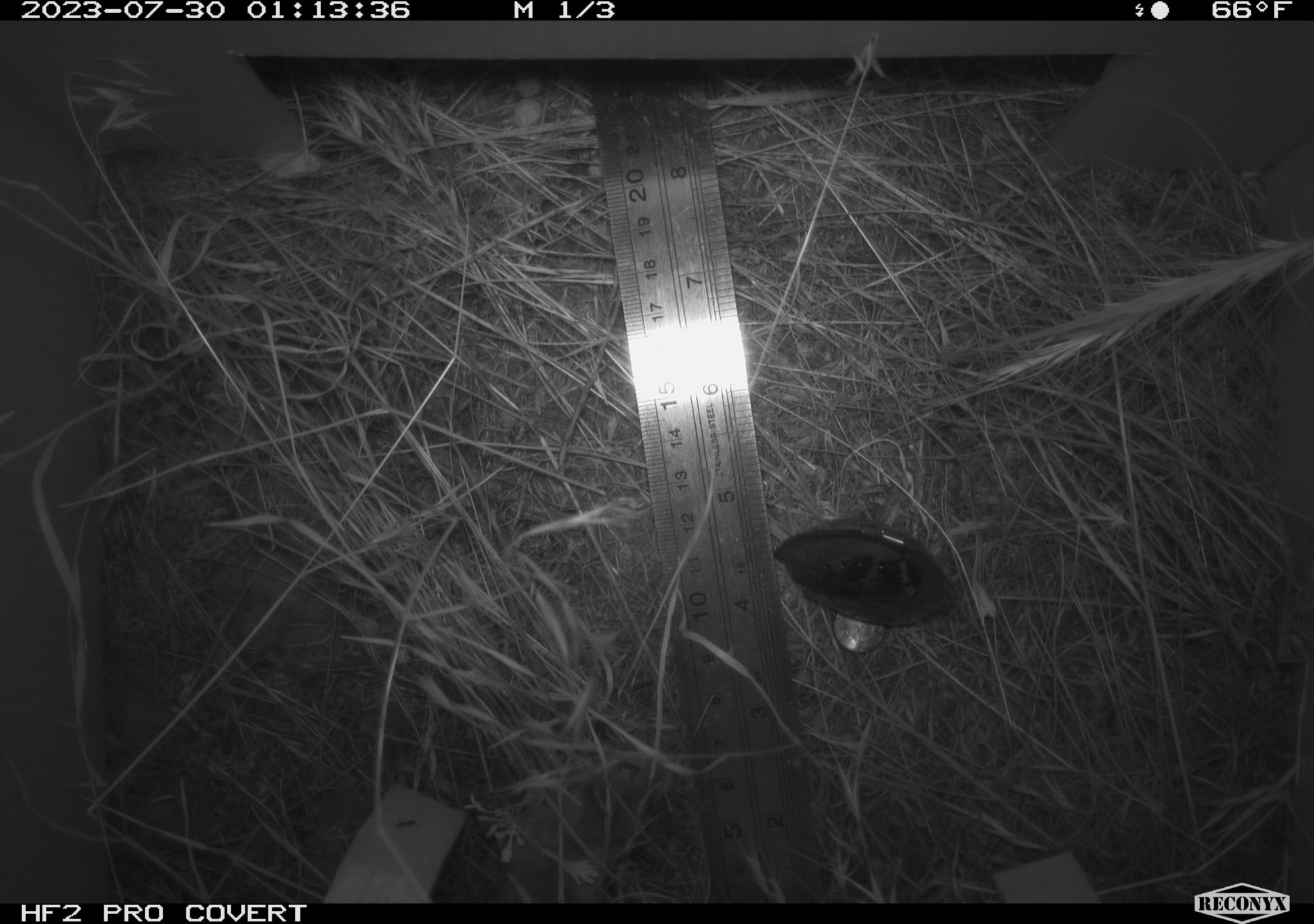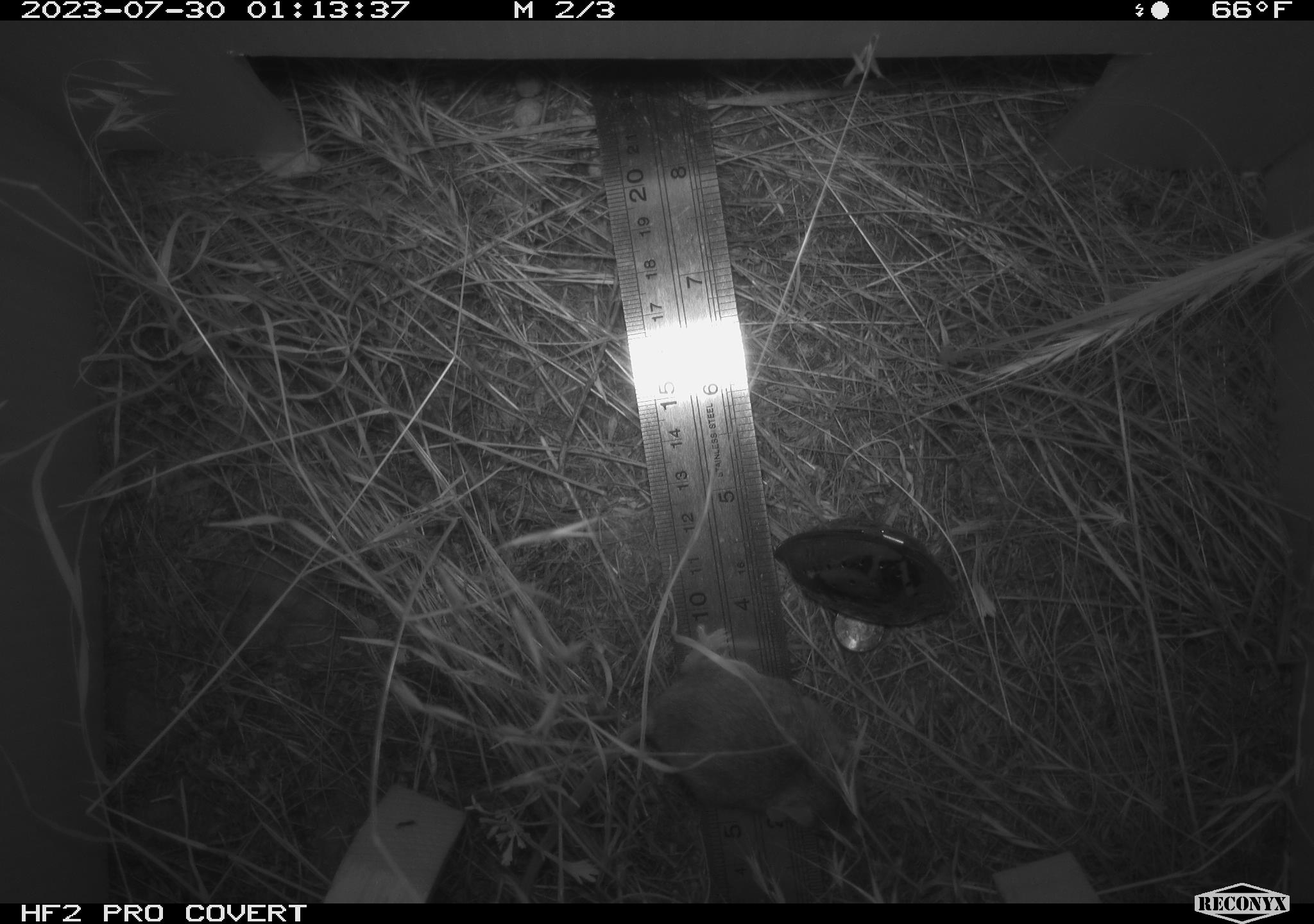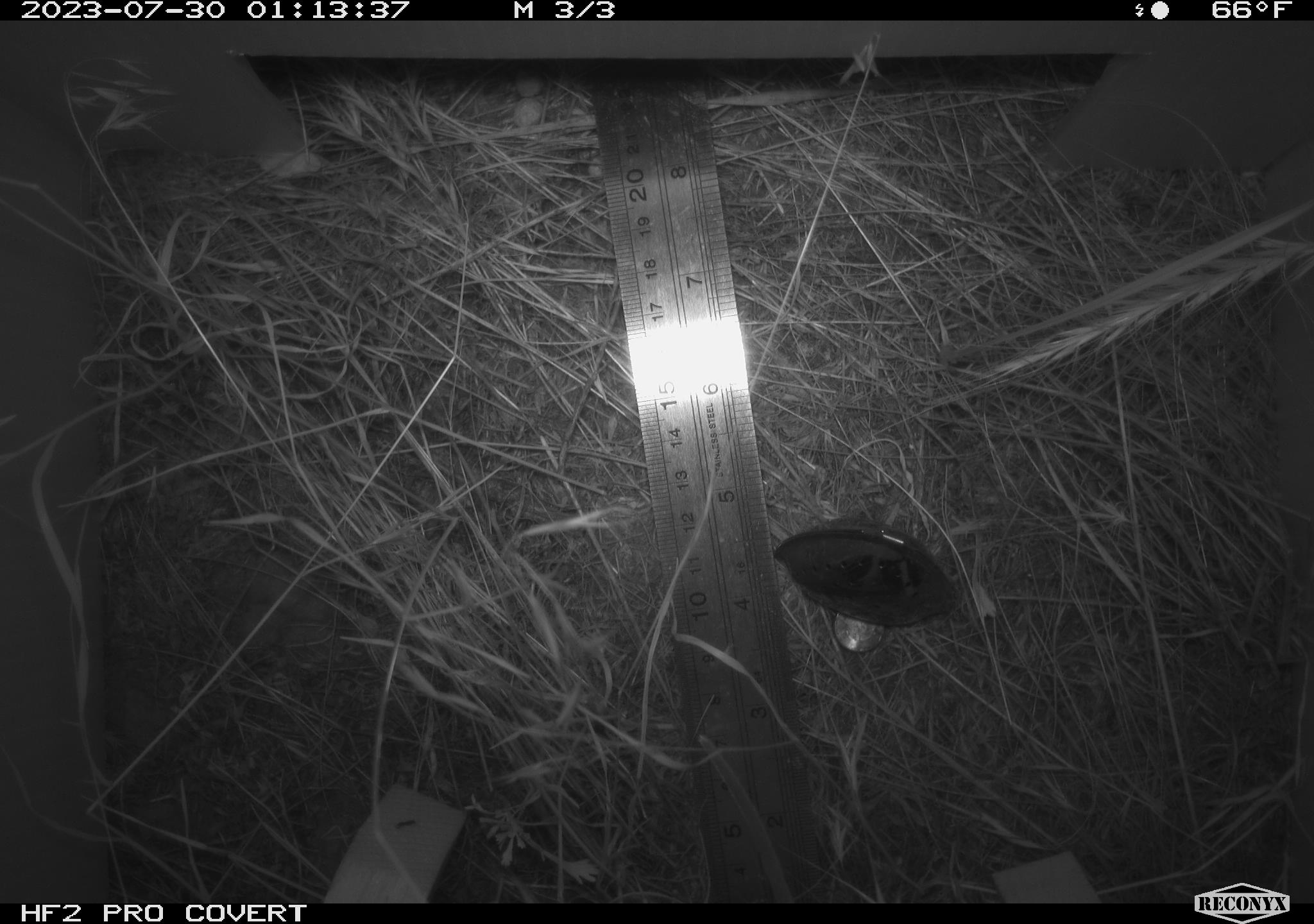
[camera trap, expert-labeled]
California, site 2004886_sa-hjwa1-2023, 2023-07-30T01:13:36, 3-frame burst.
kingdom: Animalia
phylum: Chordata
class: Mammalia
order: Rodentia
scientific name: Rodentia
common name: mouse species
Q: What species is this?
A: Mouse species (Rodentia).